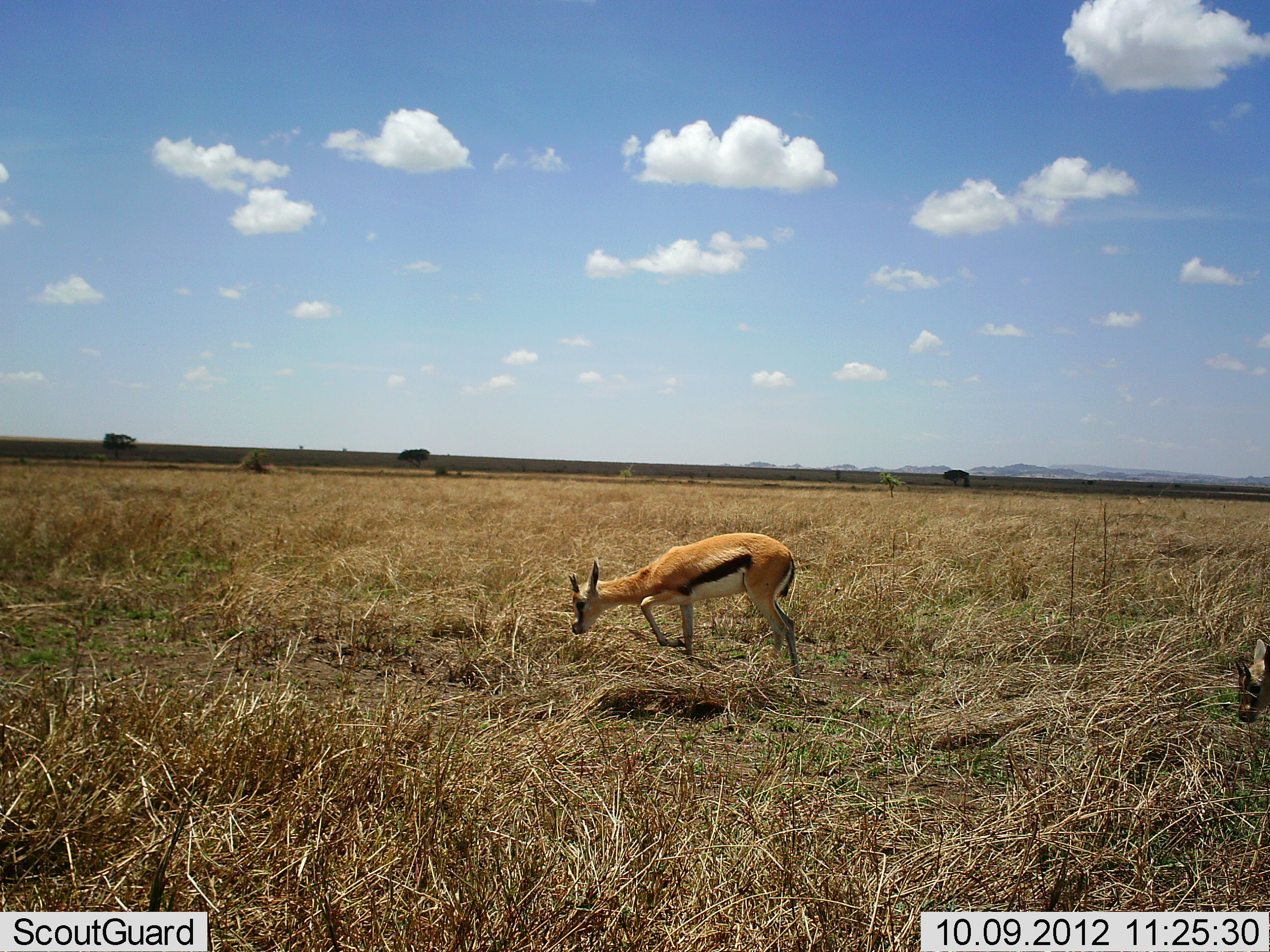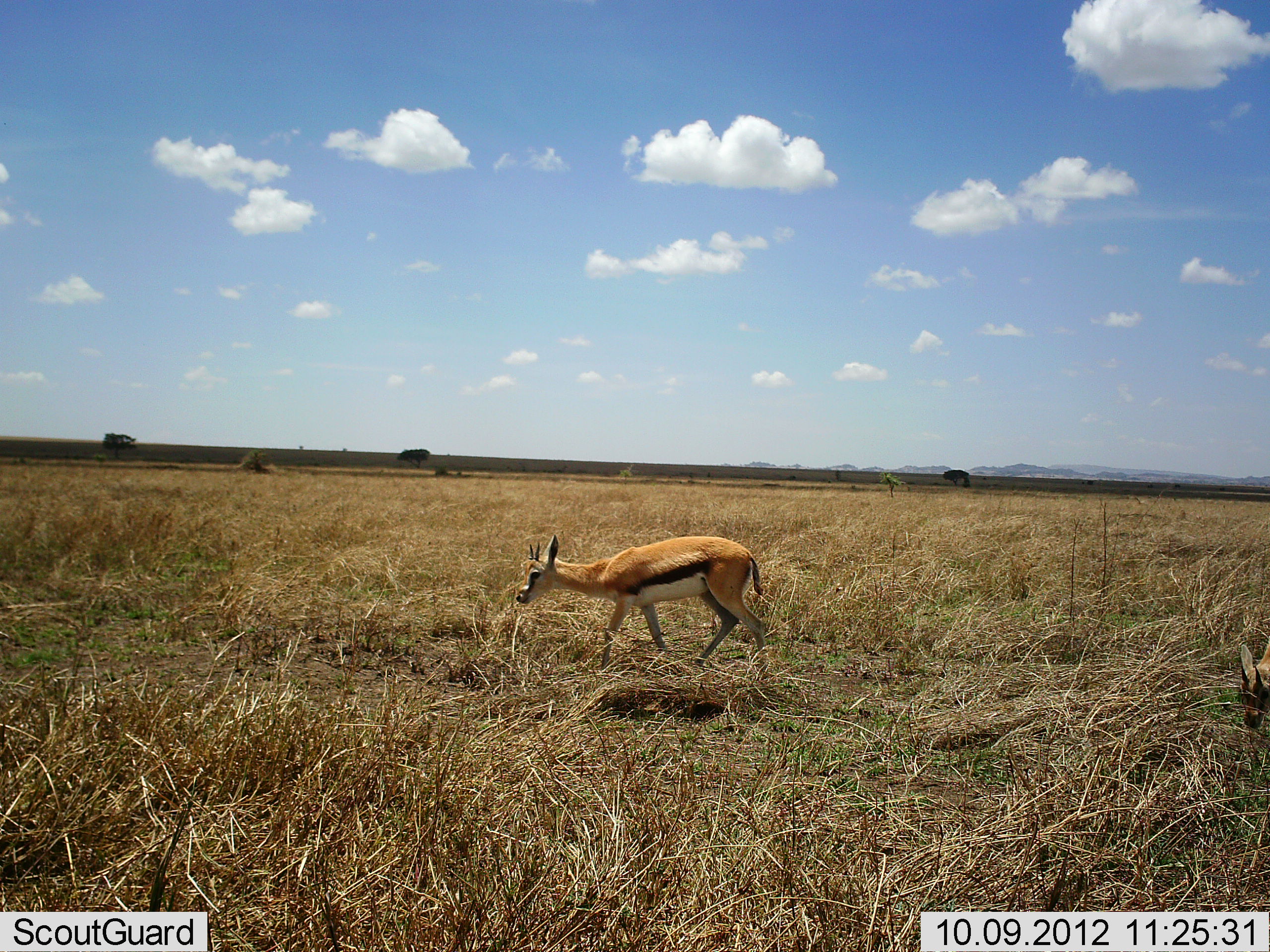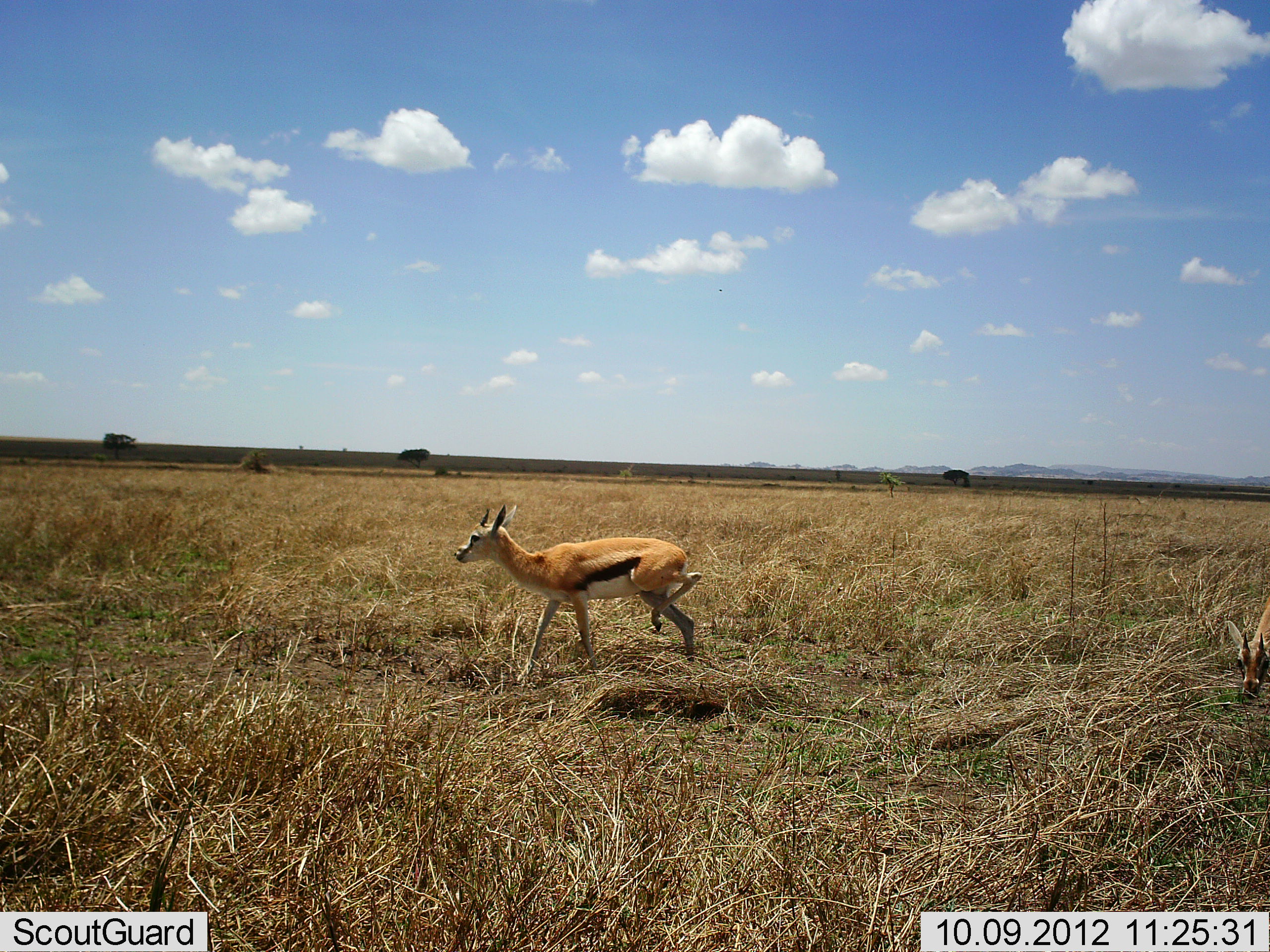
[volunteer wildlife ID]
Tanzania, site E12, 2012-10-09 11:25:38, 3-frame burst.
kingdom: Animalia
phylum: Chordata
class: Mammalia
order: Artiodactyla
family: Bovidae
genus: Eudorcas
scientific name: Eudorcas thomsonii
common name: thomson's gazelle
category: gazellethomsons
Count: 2.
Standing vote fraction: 40%.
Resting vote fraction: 0%.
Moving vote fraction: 80%.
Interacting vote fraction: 0%.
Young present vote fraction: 0%.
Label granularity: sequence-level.